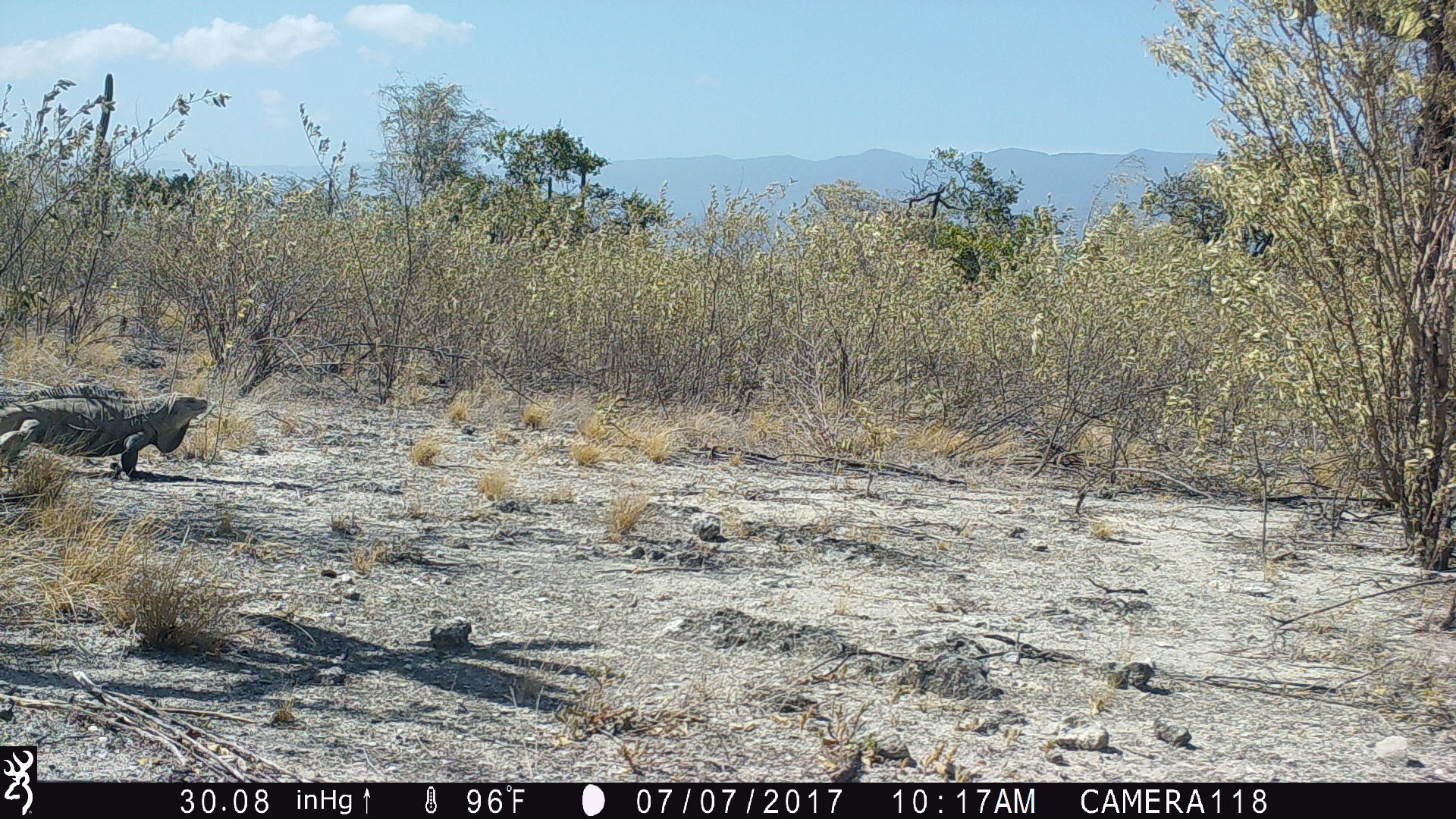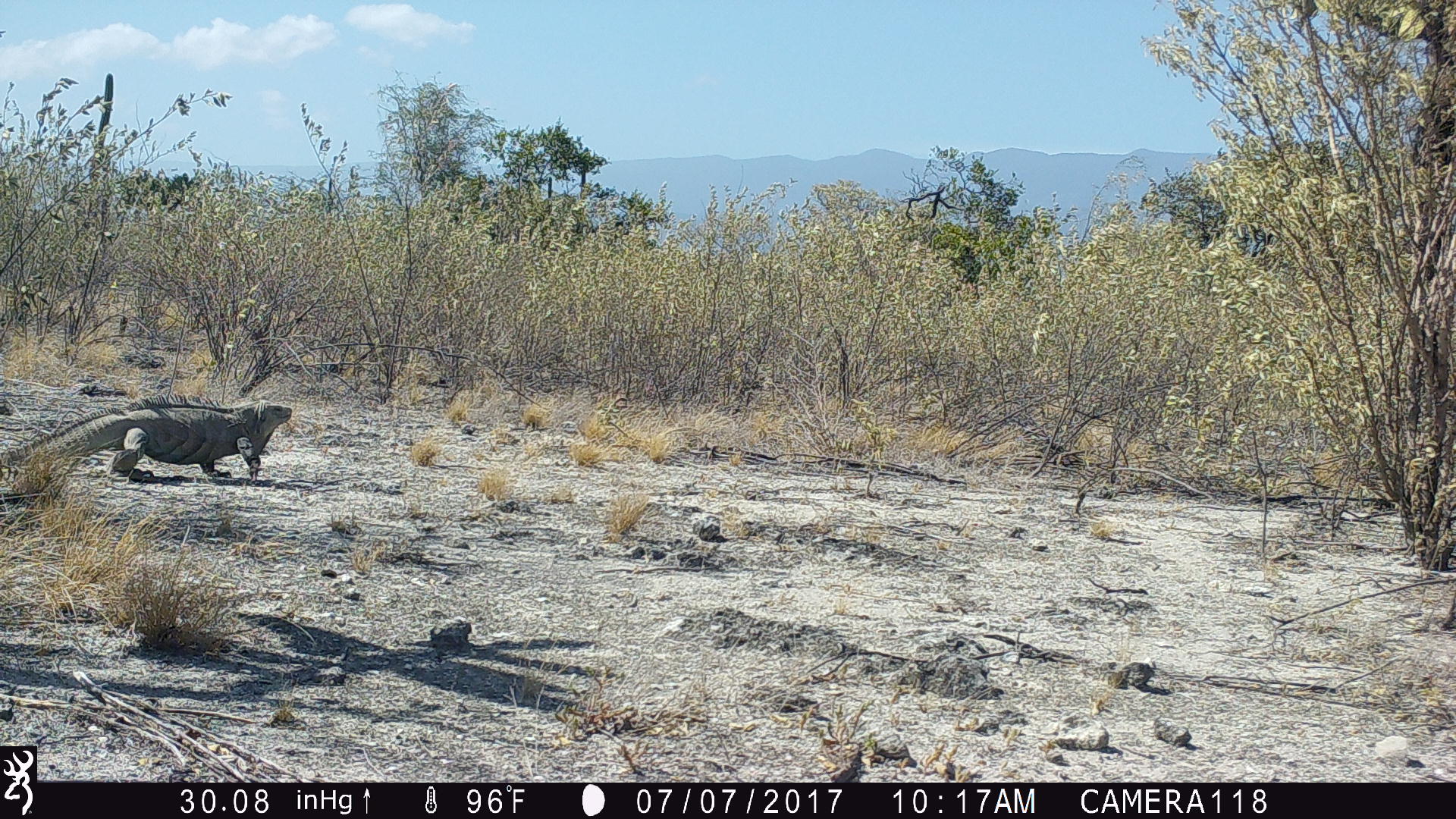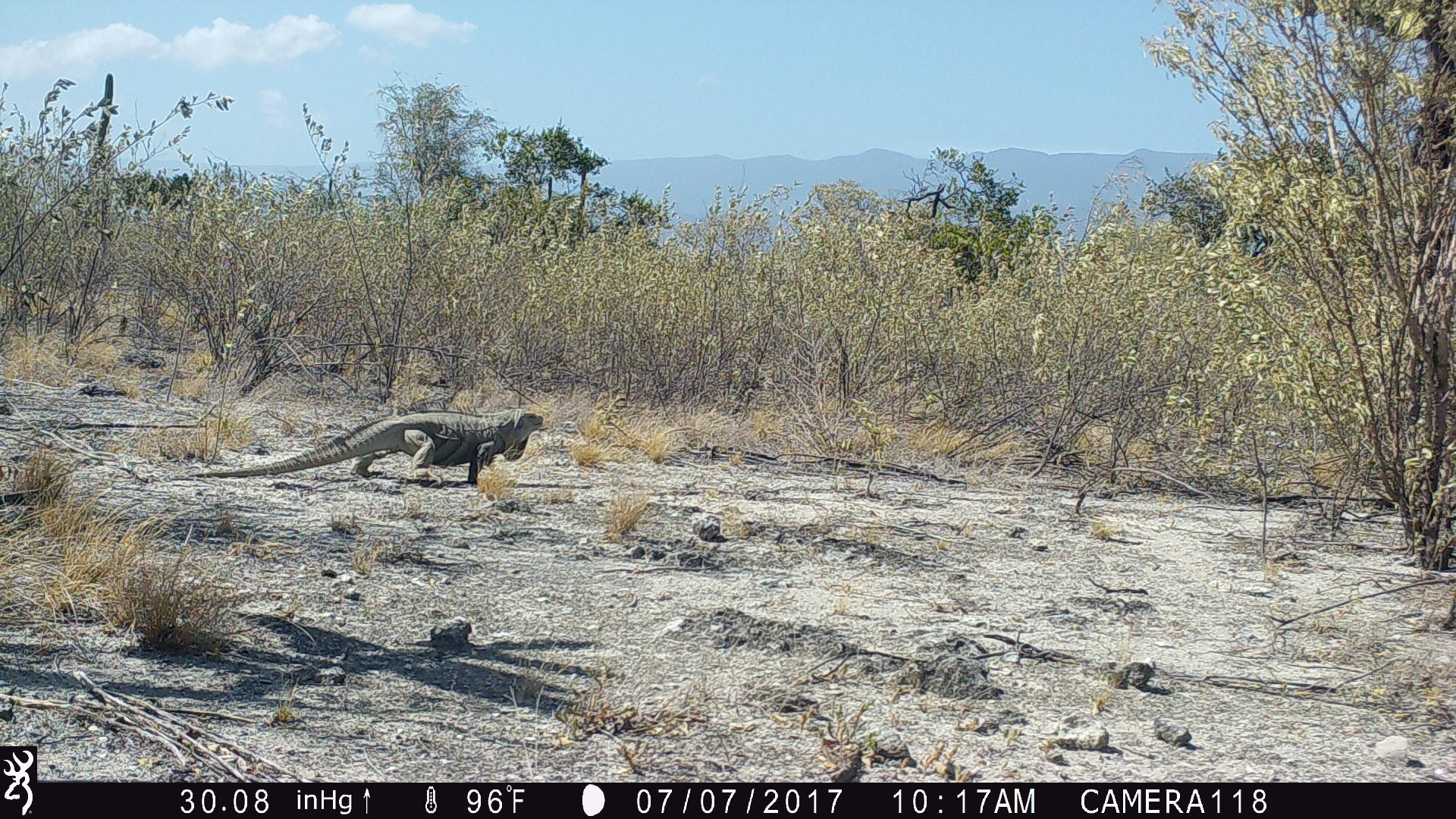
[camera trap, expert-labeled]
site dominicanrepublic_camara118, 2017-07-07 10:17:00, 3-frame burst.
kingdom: Animalia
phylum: Chordata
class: Reptilia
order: Squamata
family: Iguanidae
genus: Iguana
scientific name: Iguana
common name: typical iguanas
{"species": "Iguana (typical iguanas)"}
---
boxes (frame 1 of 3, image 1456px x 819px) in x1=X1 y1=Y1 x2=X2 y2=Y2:
iguana: x1=0 y1=382 x2=215 y2=486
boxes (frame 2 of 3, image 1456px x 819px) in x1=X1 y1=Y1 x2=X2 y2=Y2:
iguana: x1=0 y1=389 x2=290 y2=487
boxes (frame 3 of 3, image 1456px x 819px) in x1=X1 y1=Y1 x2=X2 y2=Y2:
iguana: x1=203 y1=407 x2=548 y2=489